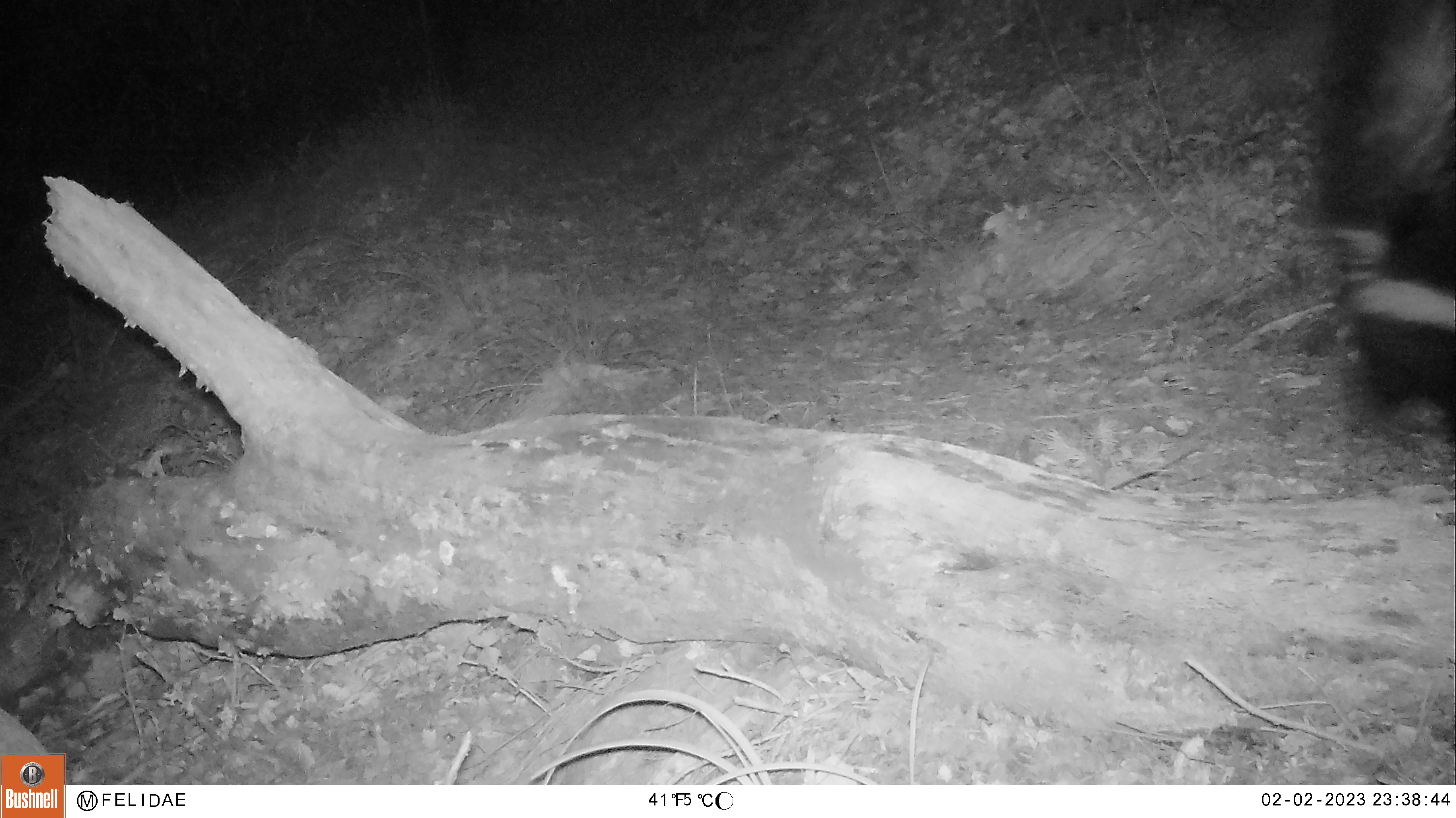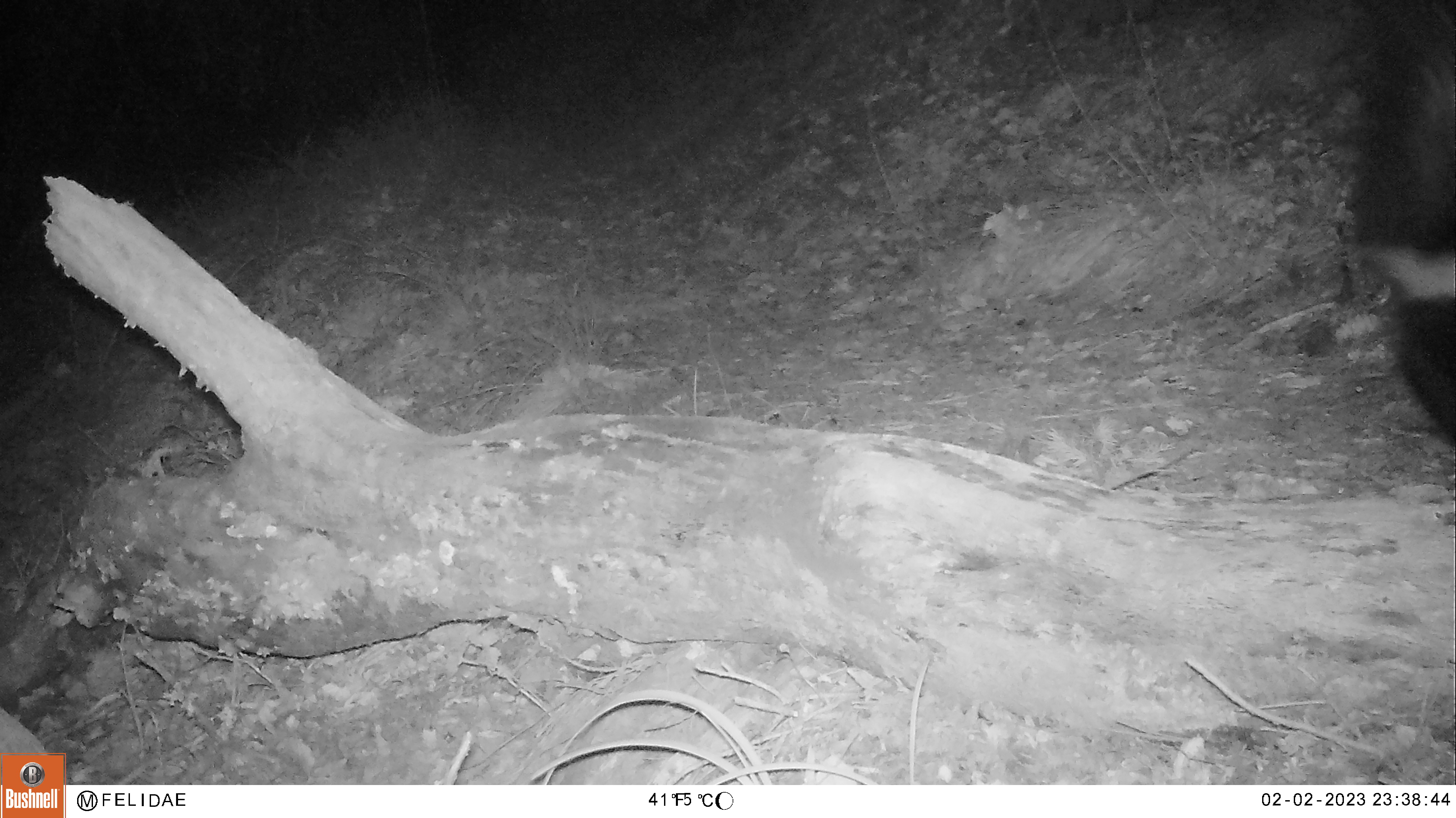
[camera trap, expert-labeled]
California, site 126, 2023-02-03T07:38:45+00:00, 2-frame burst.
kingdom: Animalia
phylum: Chordata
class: Mammalia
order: Carnivora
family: Mephitidae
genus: Mephitis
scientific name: Mephitis mephitis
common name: striped skunk